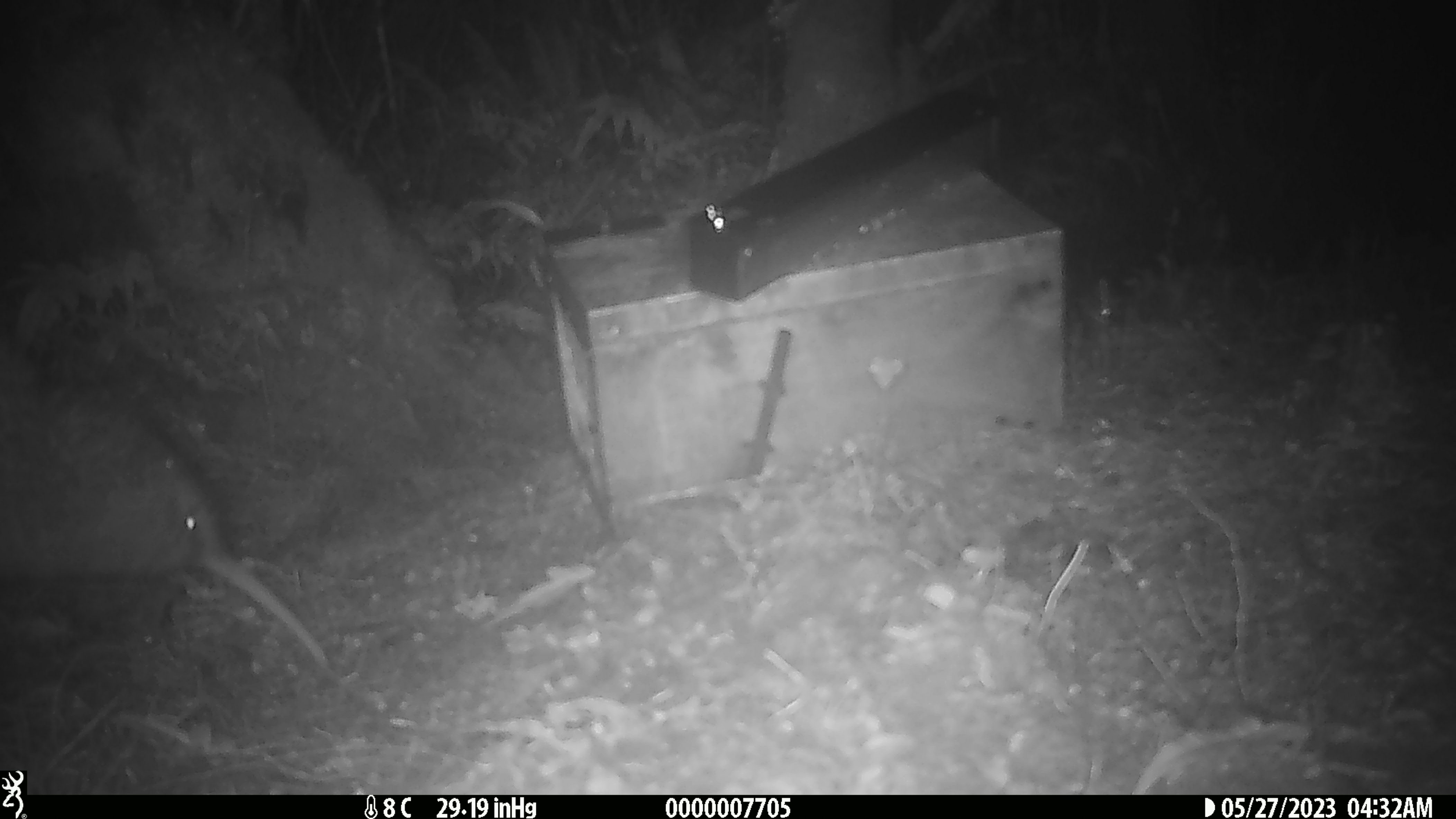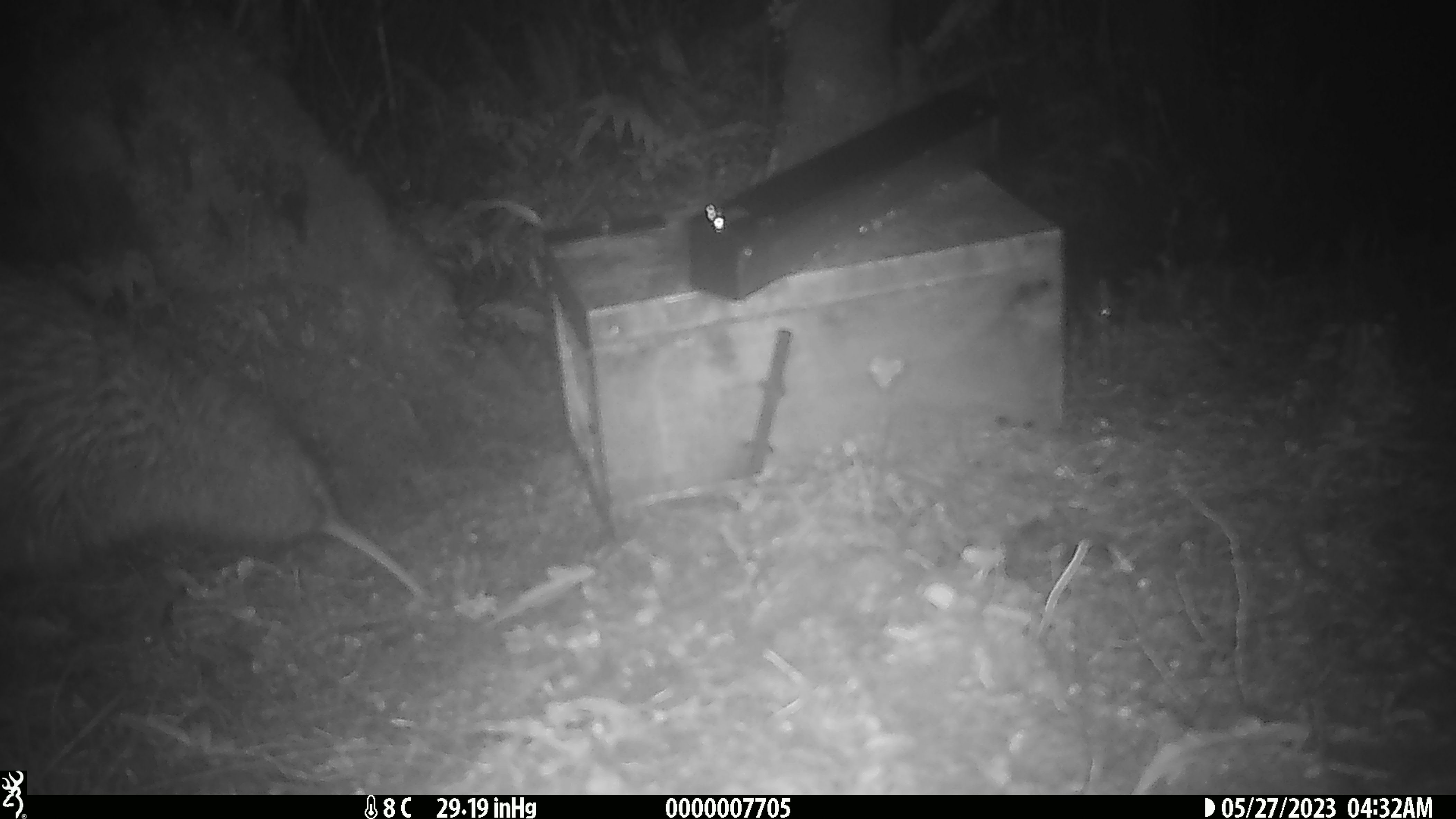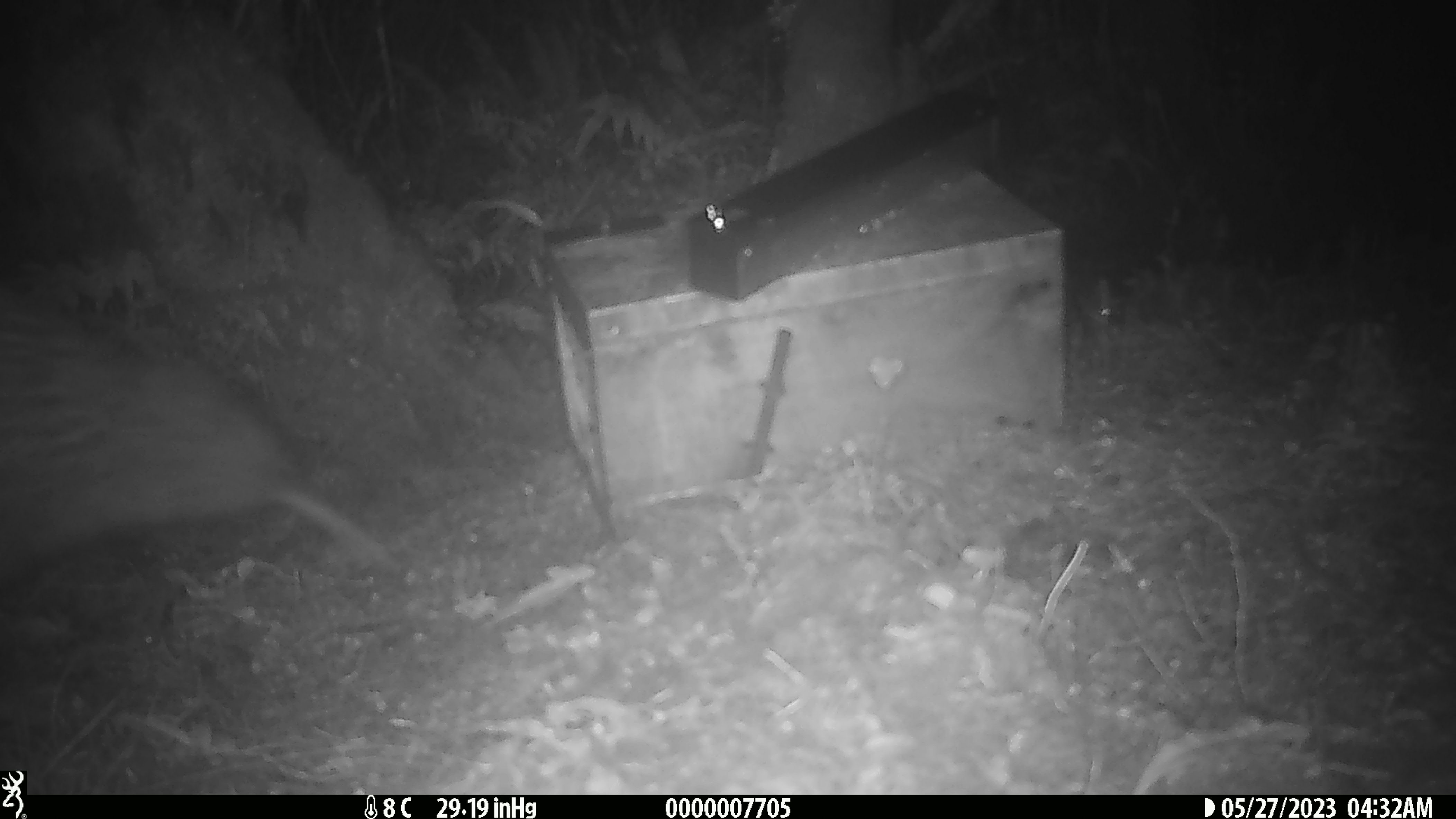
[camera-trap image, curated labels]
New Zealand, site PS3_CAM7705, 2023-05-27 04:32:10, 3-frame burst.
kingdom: Animalia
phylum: Chordata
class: Aves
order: Apterygiformes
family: Apterygidae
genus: Apteryx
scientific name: Apteryx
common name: kiwi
Kiwi (Apteryx).